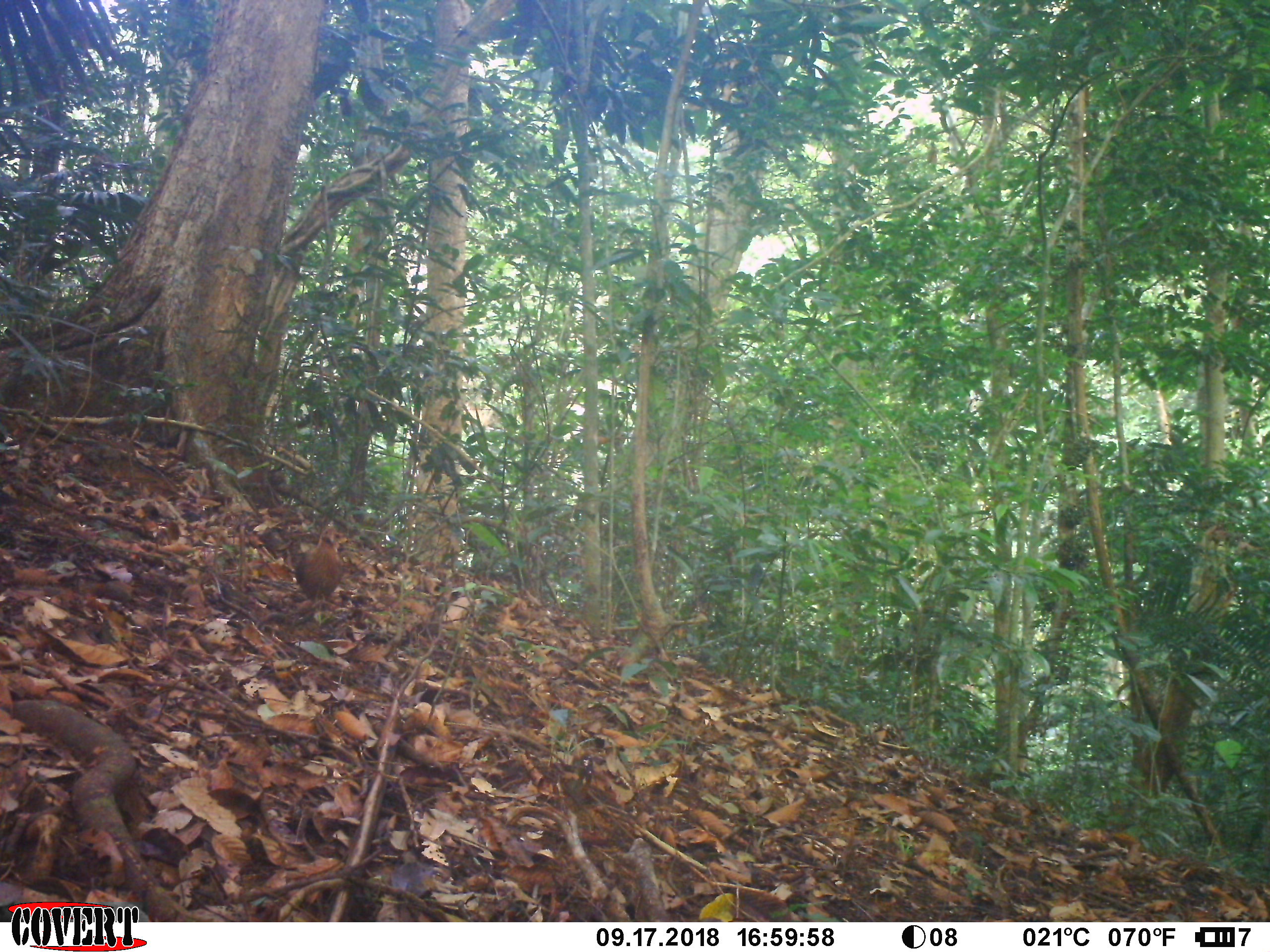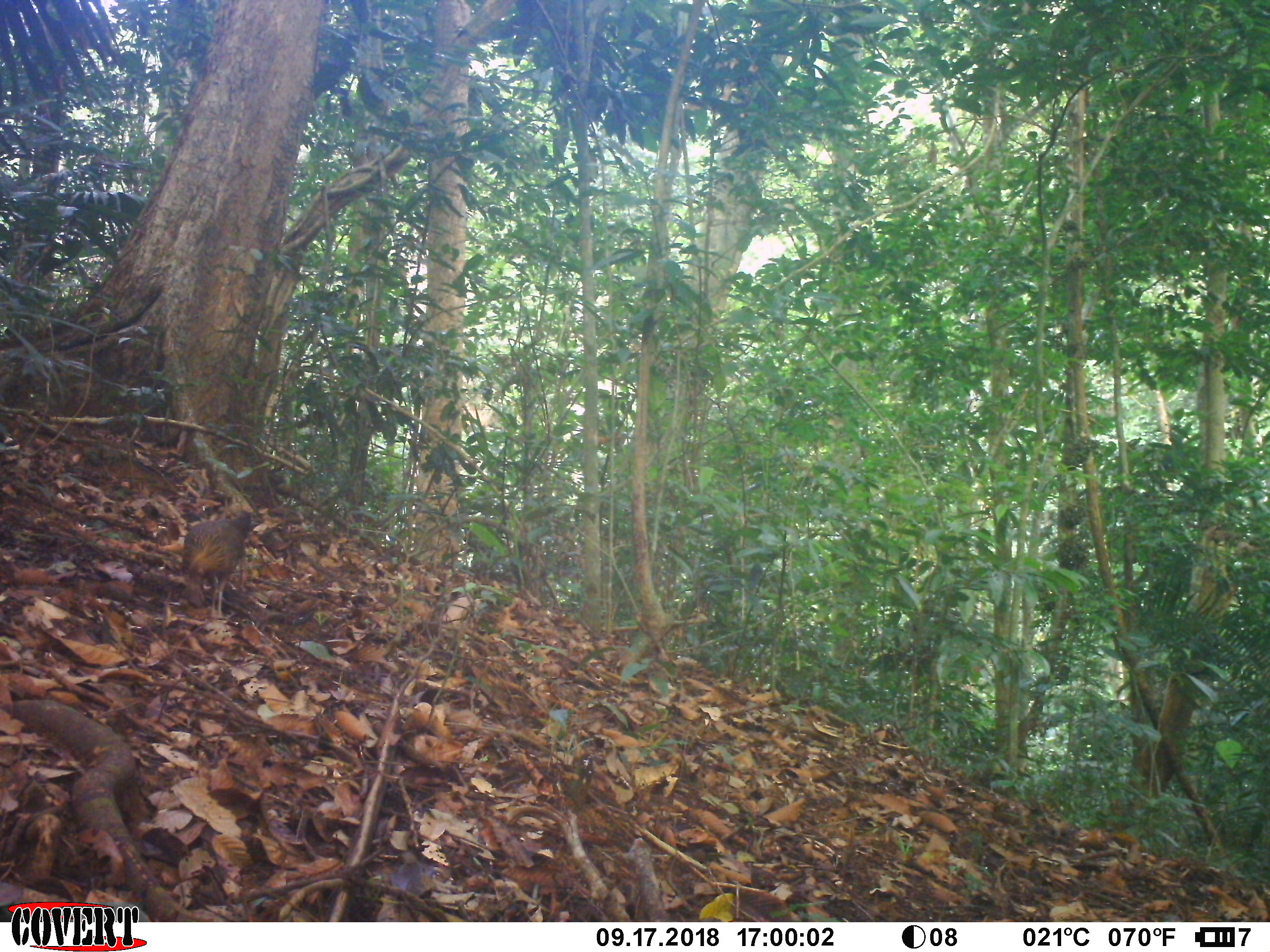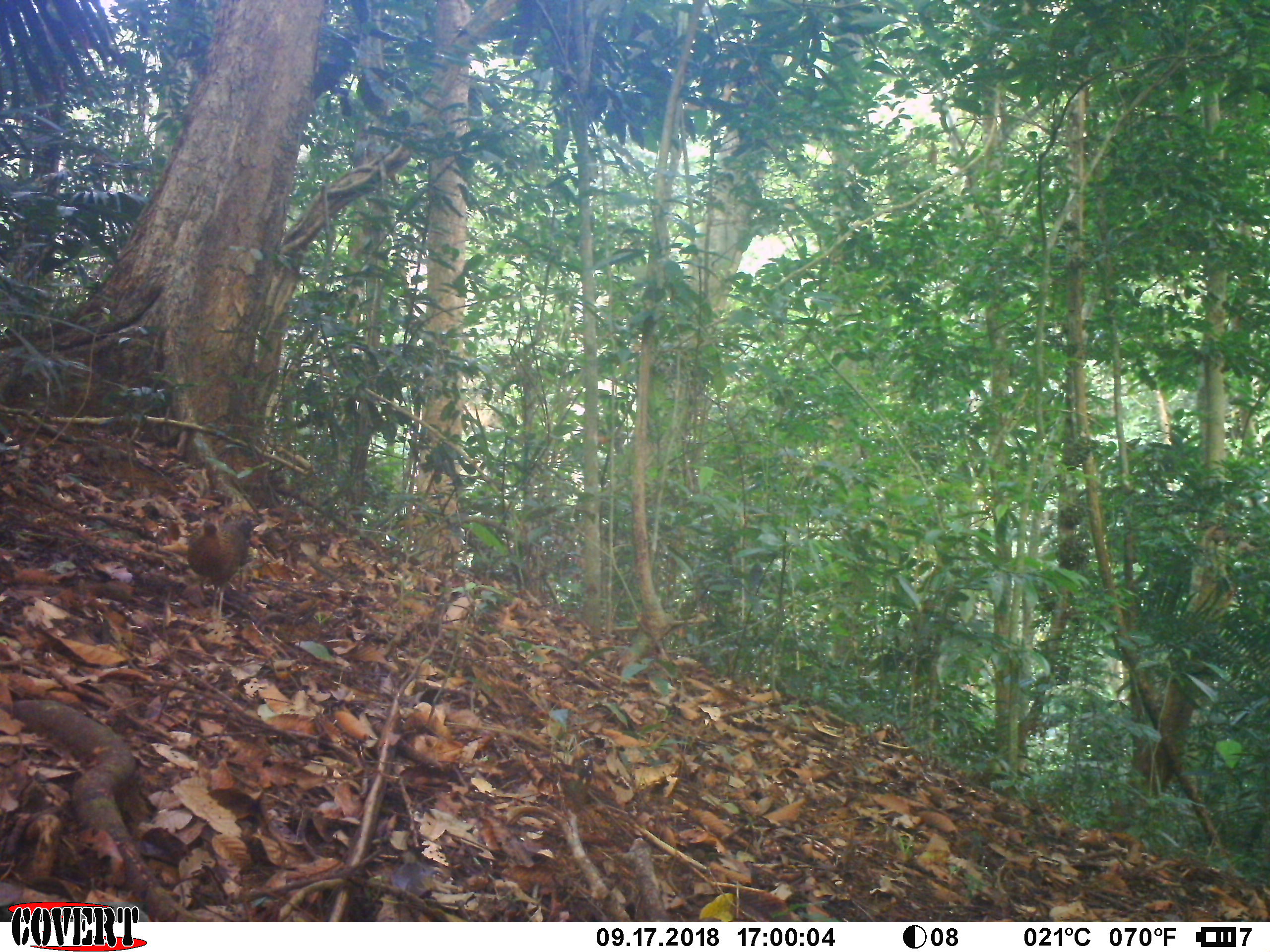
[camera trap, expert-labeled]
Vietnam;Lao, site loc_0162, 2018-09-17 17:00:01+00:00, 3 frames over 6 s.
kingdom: Animalia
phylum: Chordata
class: Aves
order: Galliformes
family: Phasianidae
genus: Gallus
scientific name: Gallus gallus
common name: red junglefowl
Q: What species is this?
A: Red junglefowl (Gallus gallus).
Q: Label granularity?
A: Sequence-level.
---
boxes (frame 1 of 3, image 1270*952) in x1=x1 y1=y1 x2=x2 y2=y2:
red junglefowl: x1=294 y1=524 x2=345 y2=608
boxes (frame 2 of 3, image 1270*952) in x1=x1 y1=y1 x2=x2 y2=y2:
red junglefowl: x1=181 y1=509 x2=253 y2=617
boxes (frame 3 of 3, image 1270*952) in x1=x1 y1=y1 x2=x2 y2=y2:
red junglefowl: x1=187 y1=517 x2=259 y2=619